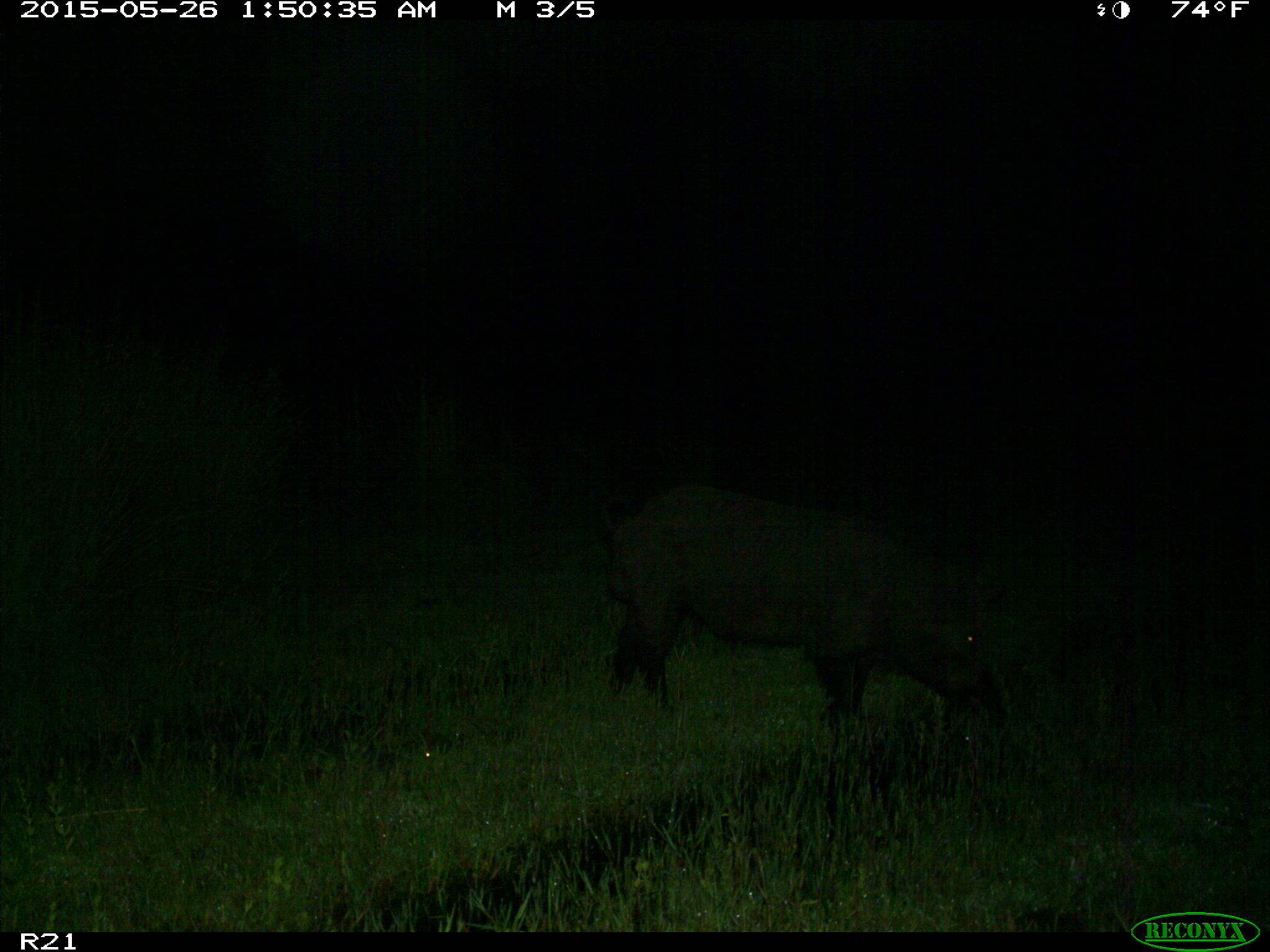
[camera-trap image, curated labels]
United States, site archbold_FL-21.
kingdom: Animalia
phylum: Chordata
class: Mammalia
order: Artiodactyla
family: Suidae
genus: Sus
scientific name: Sus scrofa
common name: wild boar